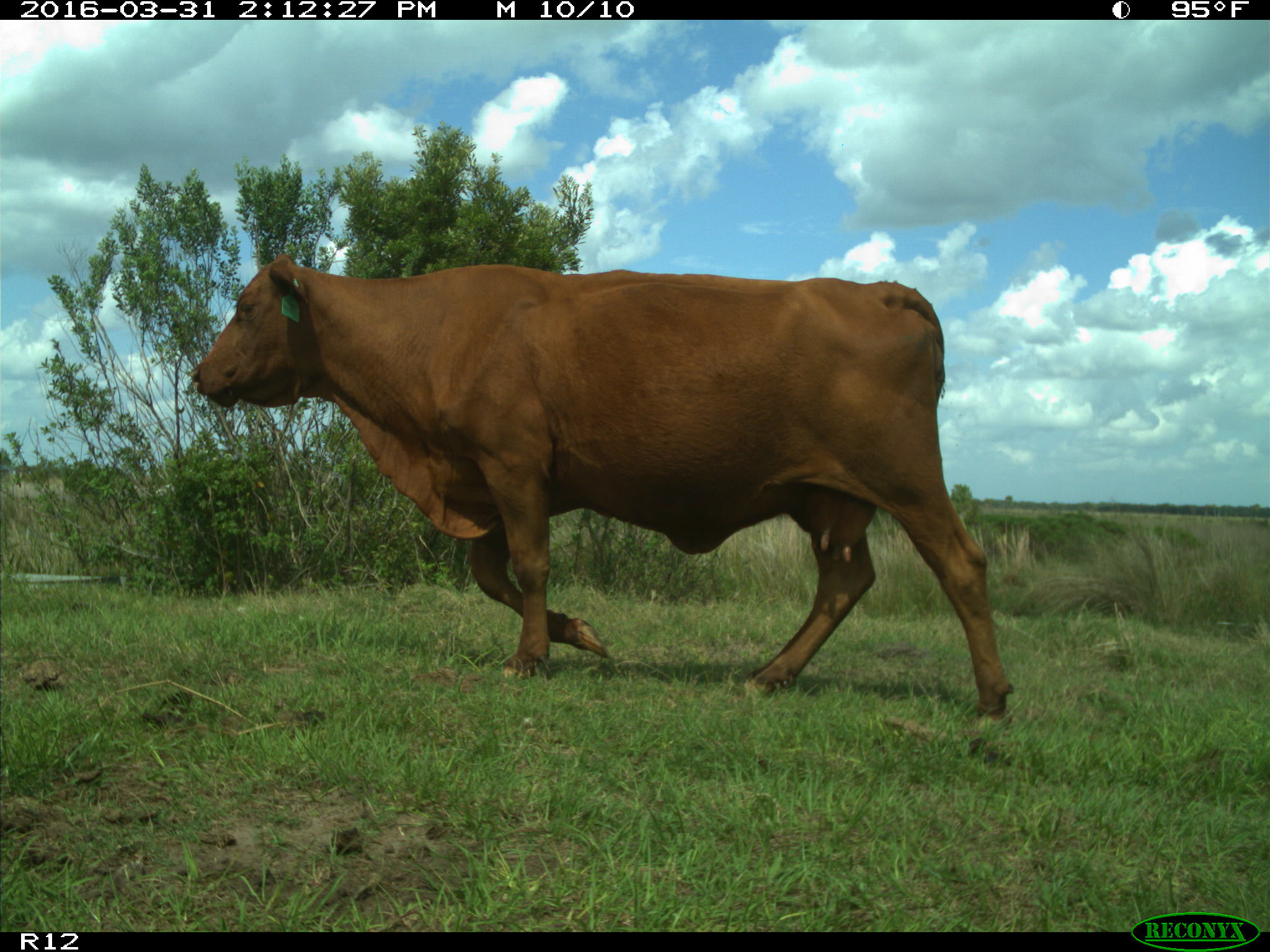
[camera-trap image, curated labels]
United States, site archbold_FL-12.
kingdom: Animalia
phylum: Chordata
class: Mammalia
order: Artiodactyla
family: Bovidae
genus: Bos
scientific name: Bos taurus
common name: domestic cow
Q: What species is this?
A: Bos taurus (domestic cow).